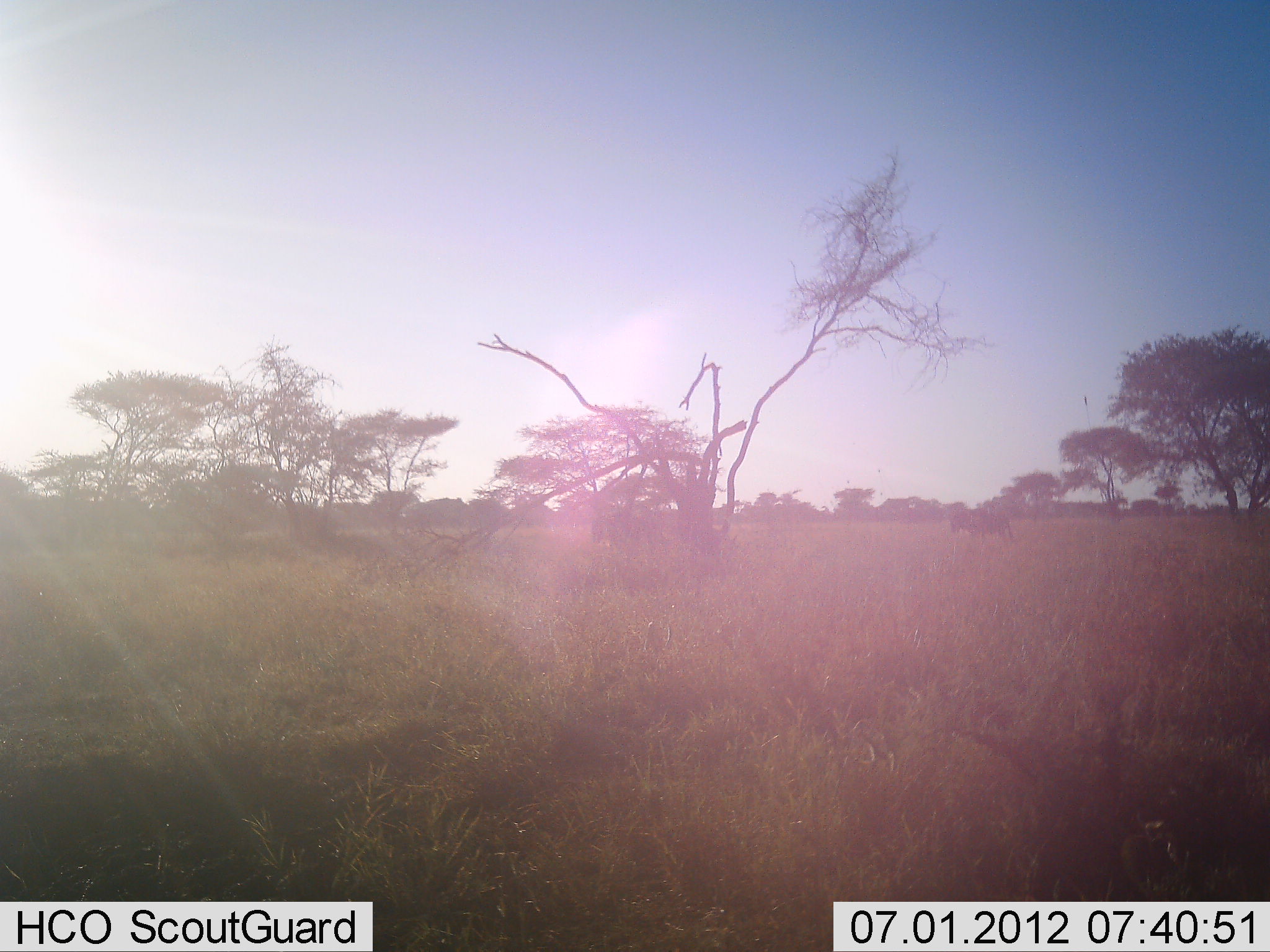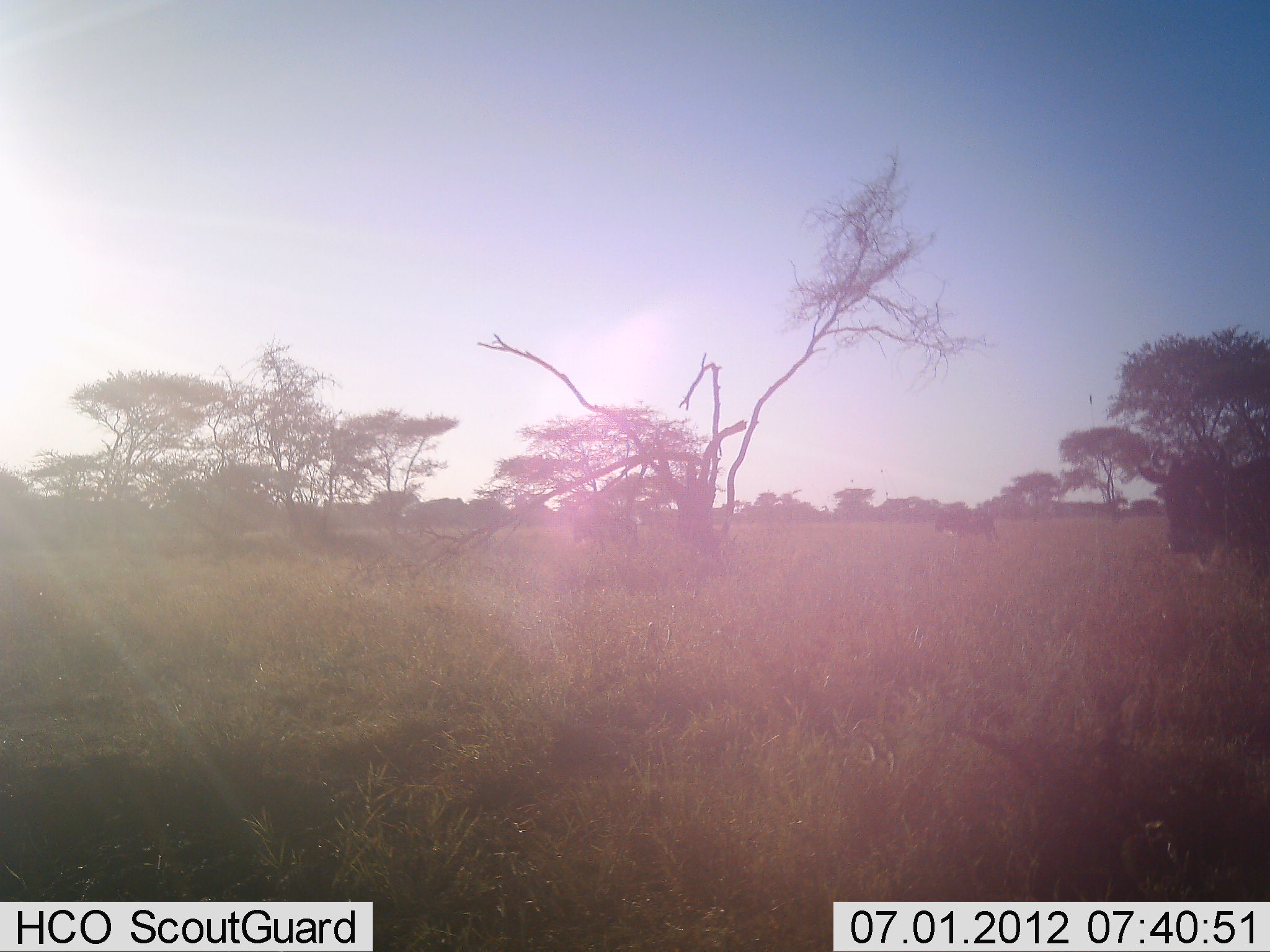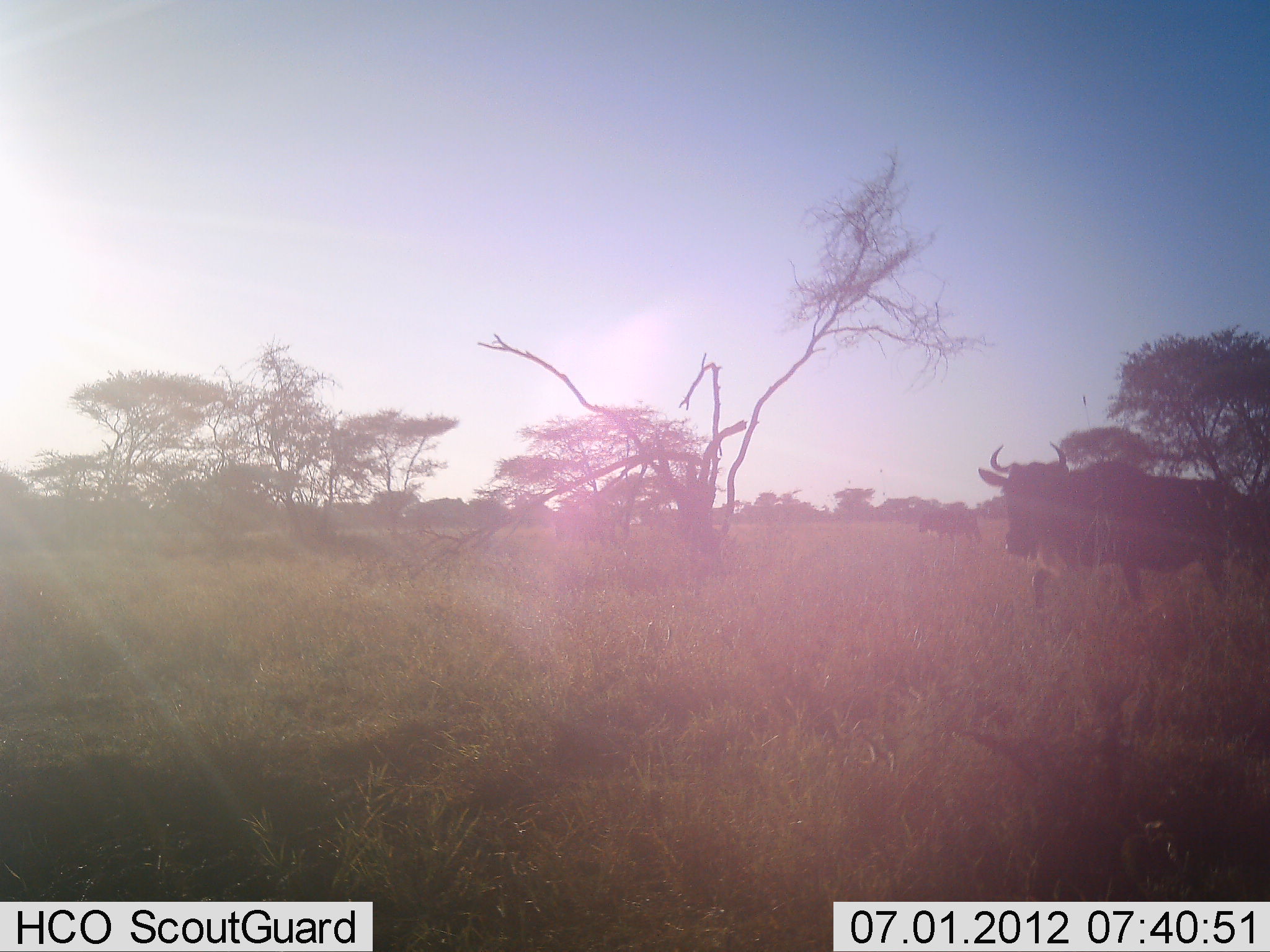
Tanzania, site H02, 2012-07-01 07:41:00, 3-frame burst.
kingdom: Animalia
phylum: Chordata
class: Mammalia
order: Artiodactyla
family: Bovidae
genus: Connochaetes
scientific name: Connochaetes taurinus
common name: blue wildebeest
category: wildebeest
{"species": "wildebeest (blue wildebeest) (Connochaetes taurinus)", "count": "3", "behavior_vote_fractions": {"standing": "0%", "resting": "0%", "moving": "100%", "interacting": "0%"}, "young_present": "0%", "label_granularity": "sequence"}